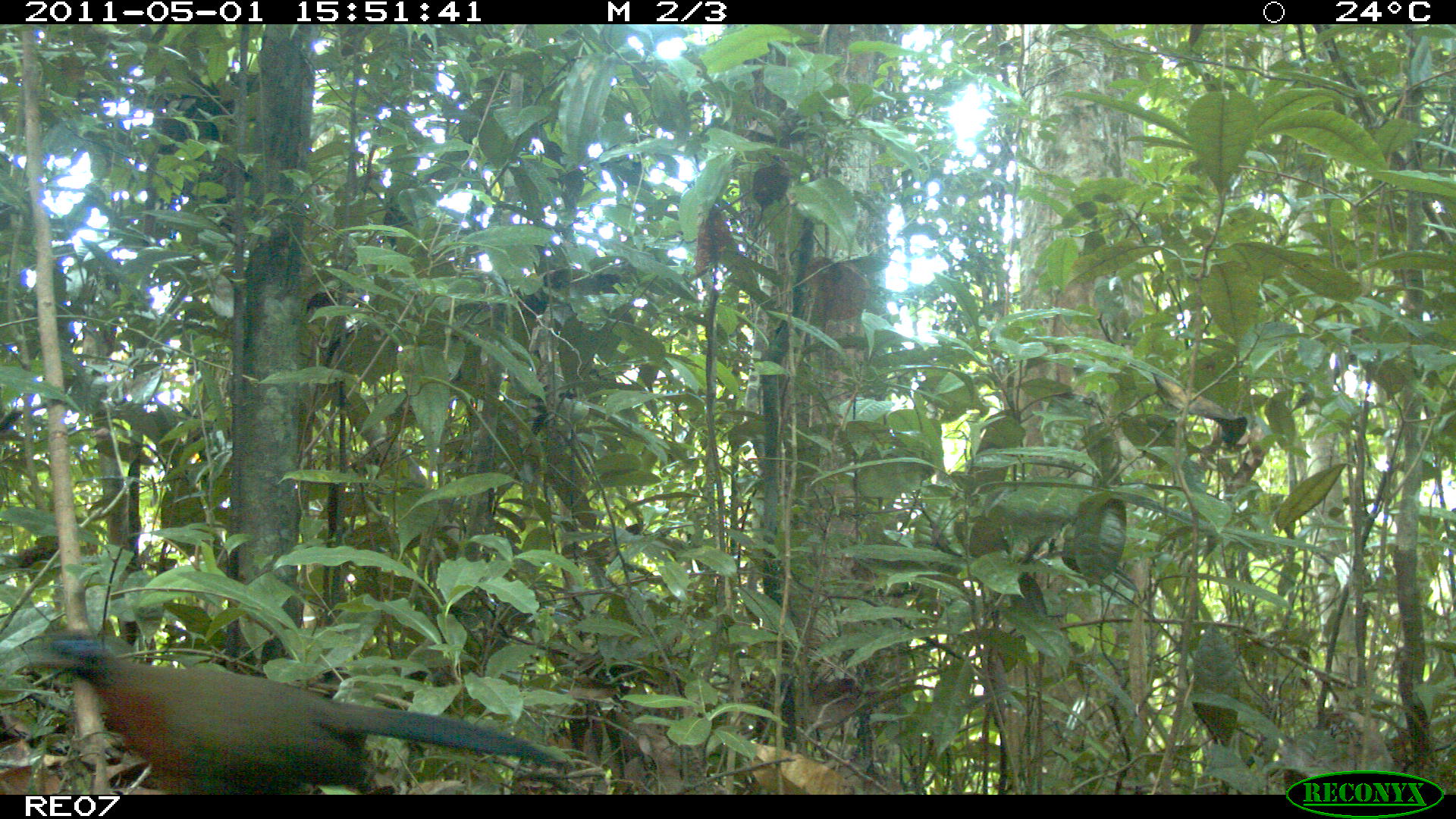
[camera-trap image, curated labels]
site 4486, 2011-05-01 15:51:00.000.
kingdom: Animalia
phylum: Chordata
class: Aves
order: Cuculiformes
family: Cuculidae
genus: Coua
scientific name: Coua serriana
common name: red-breasted coua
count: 1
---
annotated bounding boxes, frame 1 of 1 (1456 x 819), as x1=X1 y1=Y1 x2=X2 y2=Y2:
coua serriana: x1=27 y1=632 x2=570 y2=794